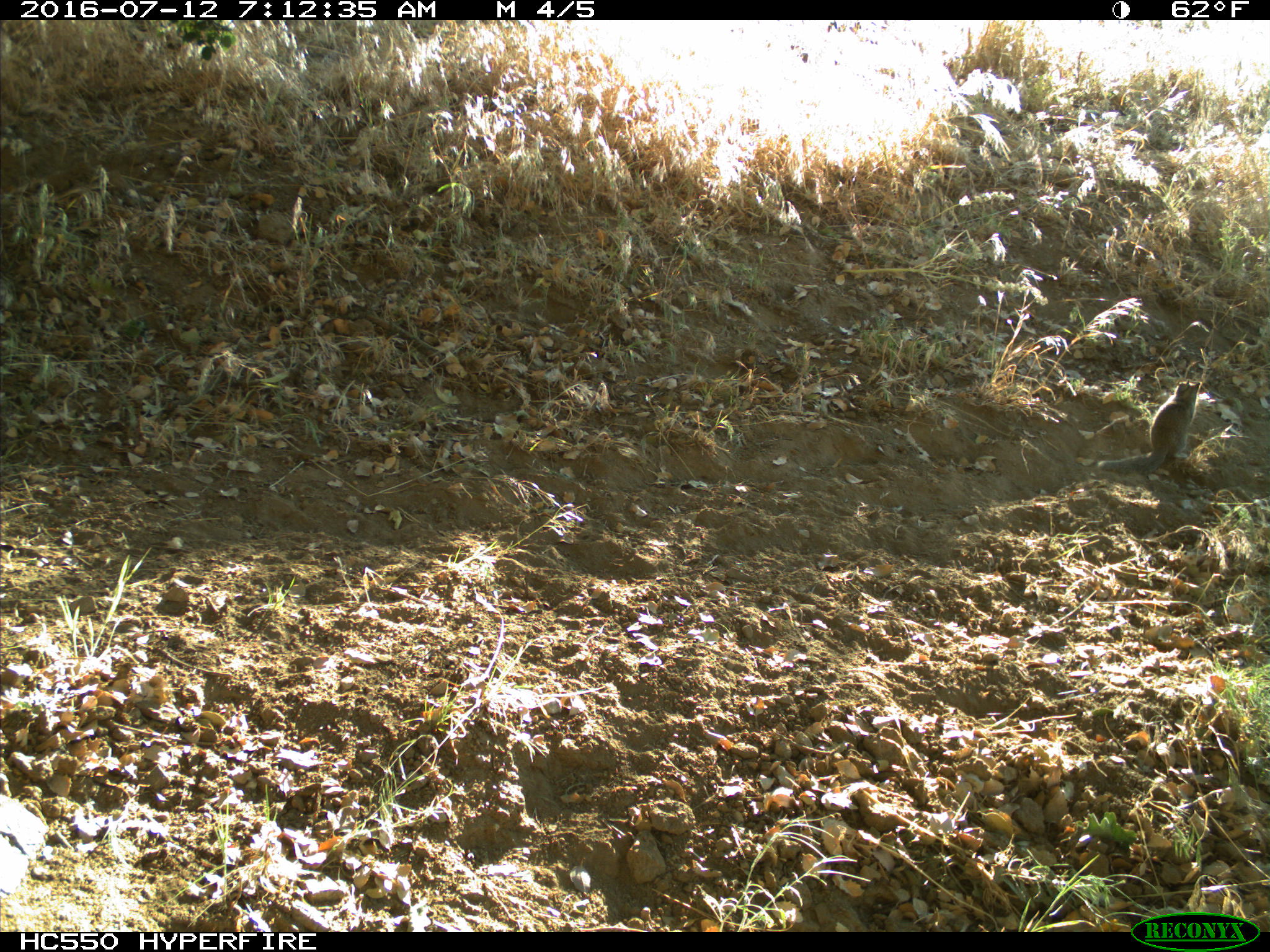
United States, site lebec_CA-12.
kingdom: Animalia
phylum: Chordata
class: Mammalia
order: Rodentia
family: Sciuridae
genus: Otospermophilus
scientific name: Otospermophilus beecheyi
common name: california ground squirrel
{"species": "Otospermophilus beecheyi (california ground squirrel)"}